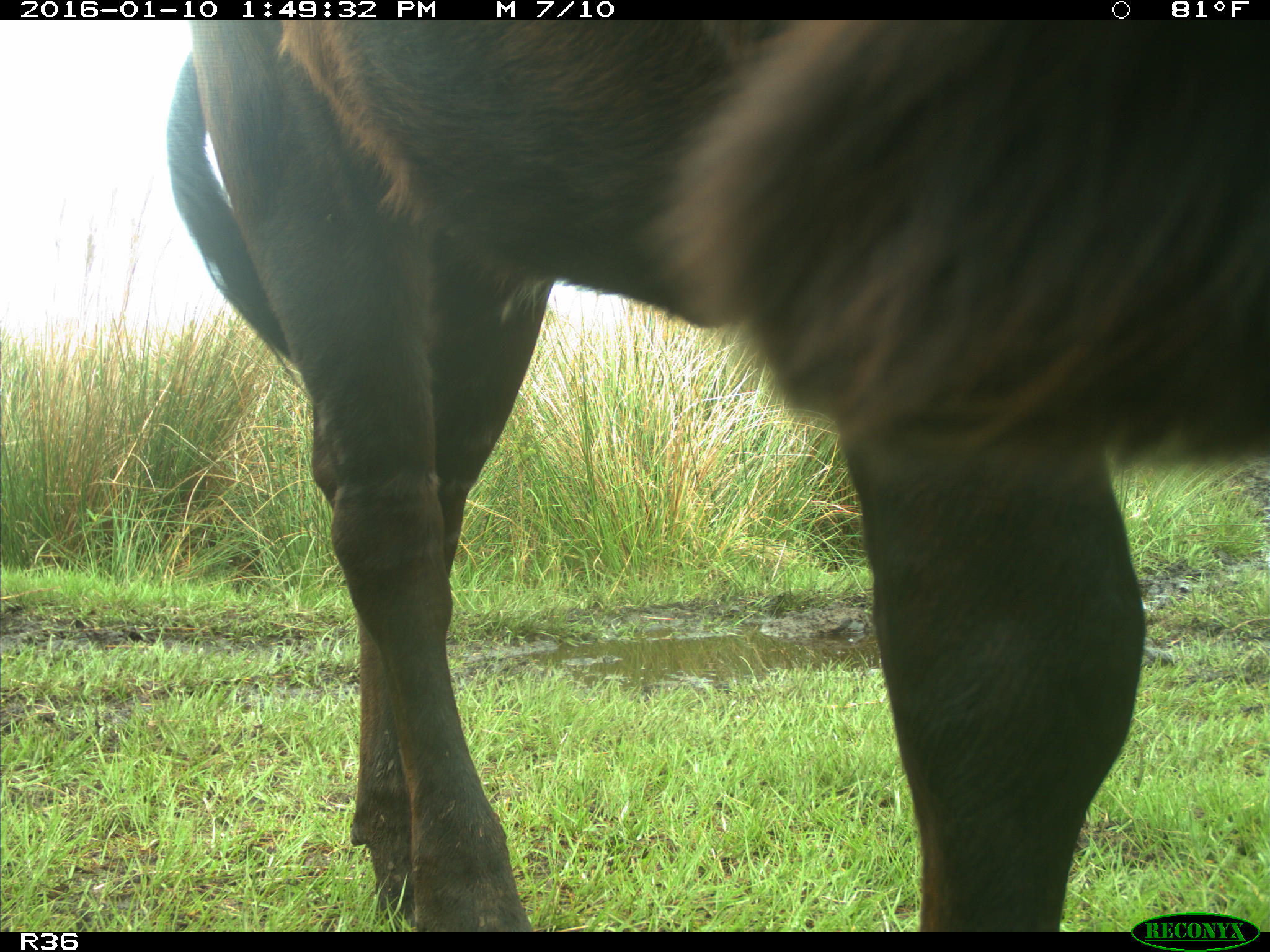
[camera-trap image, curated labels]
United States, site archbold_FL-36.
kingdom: Animalia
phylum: Chordata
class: Mammalia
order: Artiodactyla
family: Bovidae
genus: Bos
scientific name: Bos taurus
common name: domestic cow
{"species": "Bos taurus (domestic cow)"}